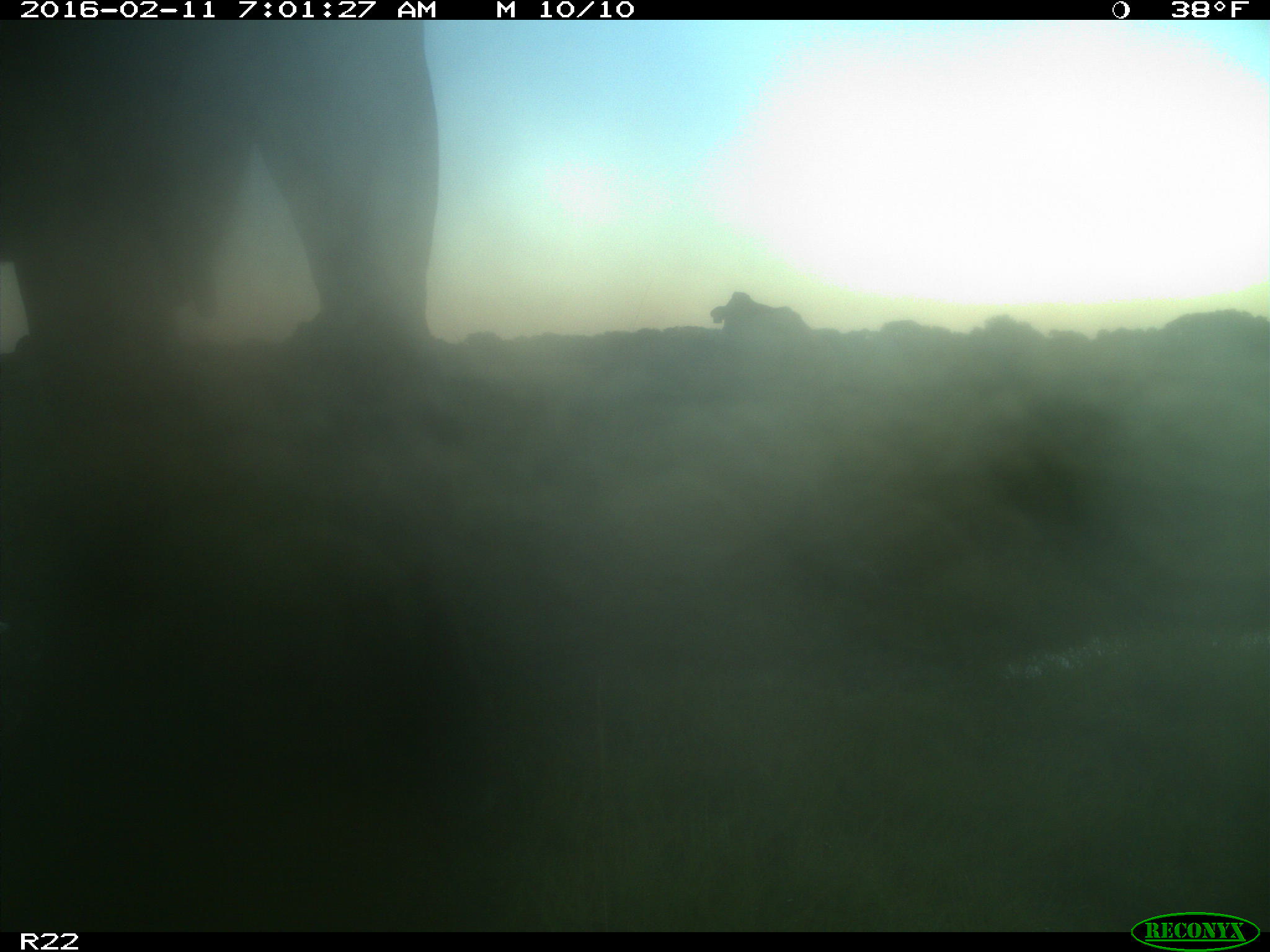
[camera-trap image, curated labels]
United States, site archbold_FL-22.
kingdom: Animalia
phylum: Chordata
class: Mammalia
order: Artiodactyla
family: Bovidae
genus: Bos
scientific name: Bos taurus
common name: domestic cow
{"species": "Bos taurus (domestic cow)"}